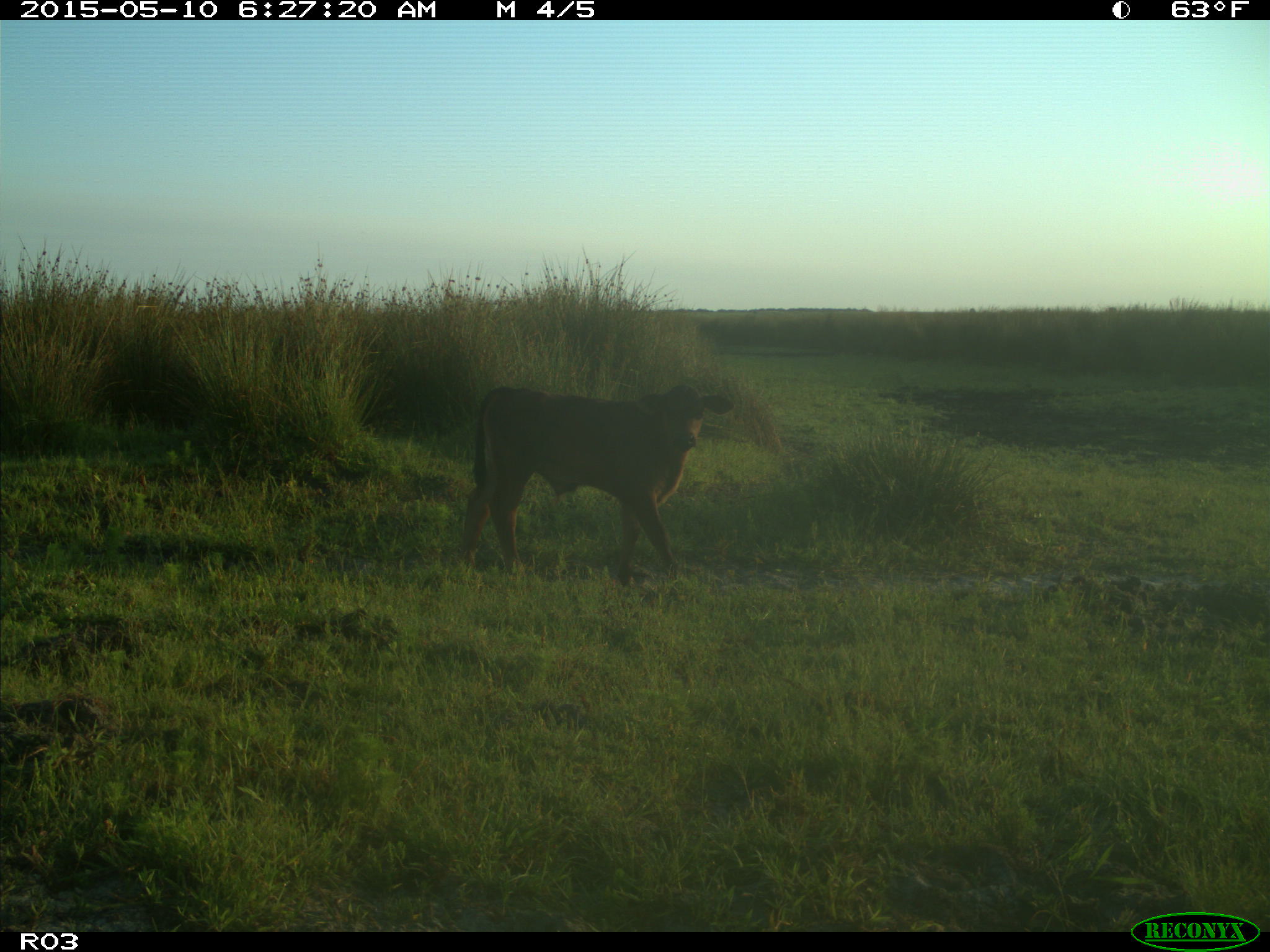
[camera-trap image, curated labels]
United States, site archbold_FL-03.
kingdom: Animalia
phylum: Chordata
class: Mammalia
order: Artiodactyla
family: Bovidae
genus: Bos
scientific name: Bos taurus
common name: domestic cow